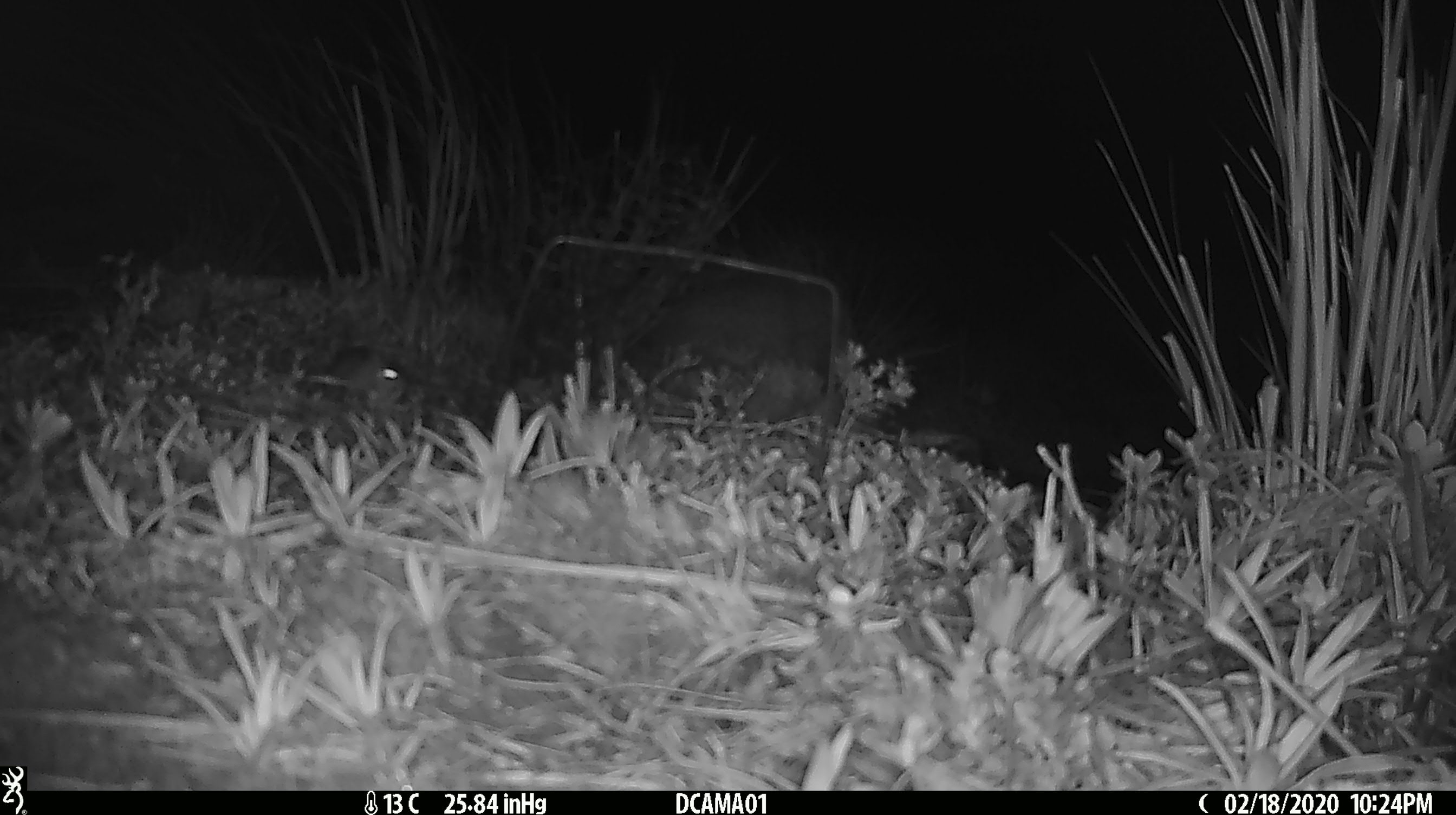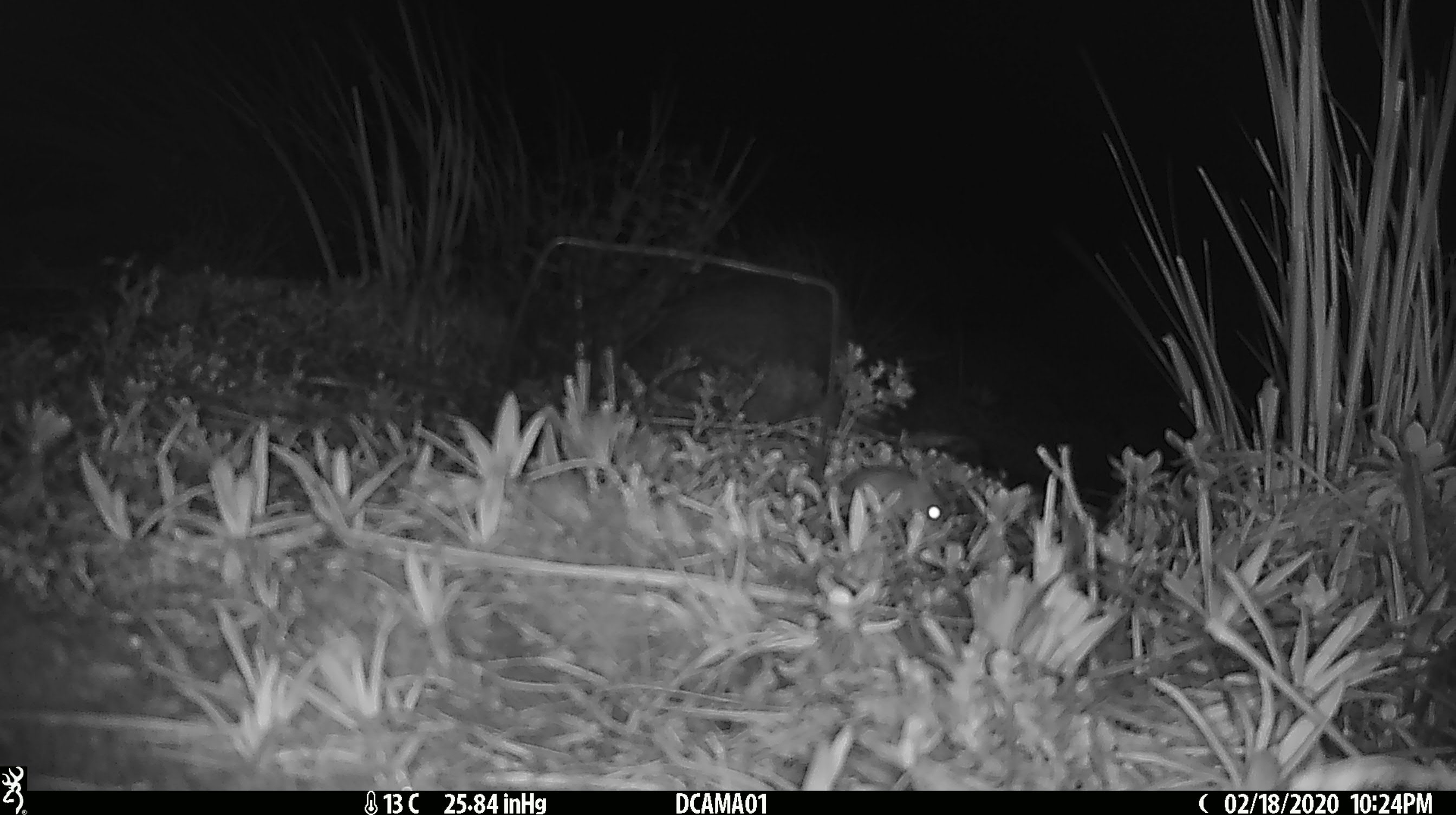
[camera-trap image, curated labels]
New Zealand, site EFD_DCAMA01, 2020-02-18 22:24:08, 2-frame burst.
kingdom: Animalia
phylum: Chordata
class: Mammalia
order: Rodentia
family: Muridae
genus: Mus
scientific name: Mus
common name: mouse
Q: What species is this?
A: Mouse (Mus).